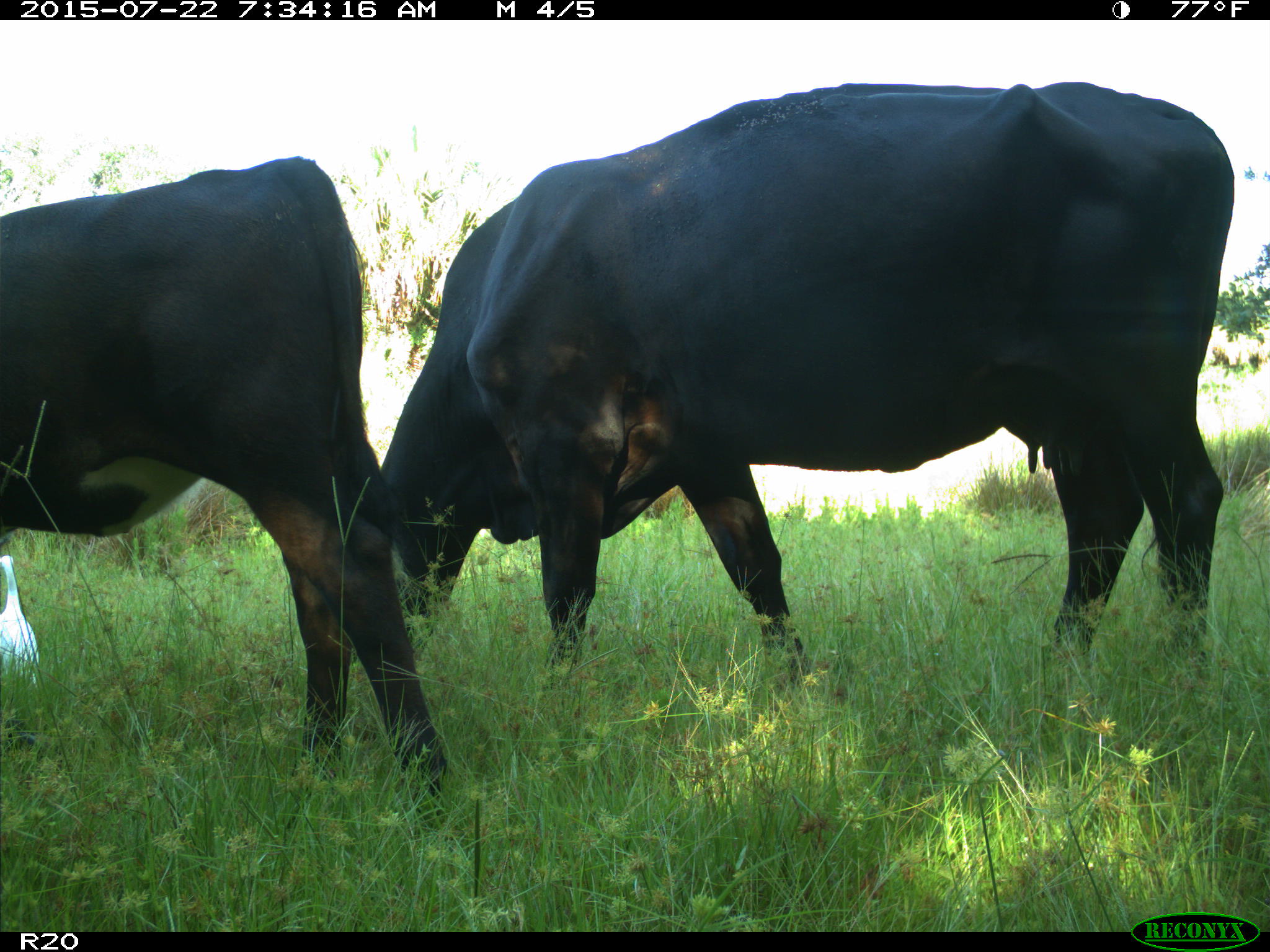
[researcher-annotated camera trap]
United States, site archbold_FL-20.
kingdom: Animalia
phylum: Chordata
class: Mammalia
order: Artiodactyla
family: Bovidae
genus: Bos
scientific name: Bos taurus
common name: domestic cow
Bos taurus (domestic cow).